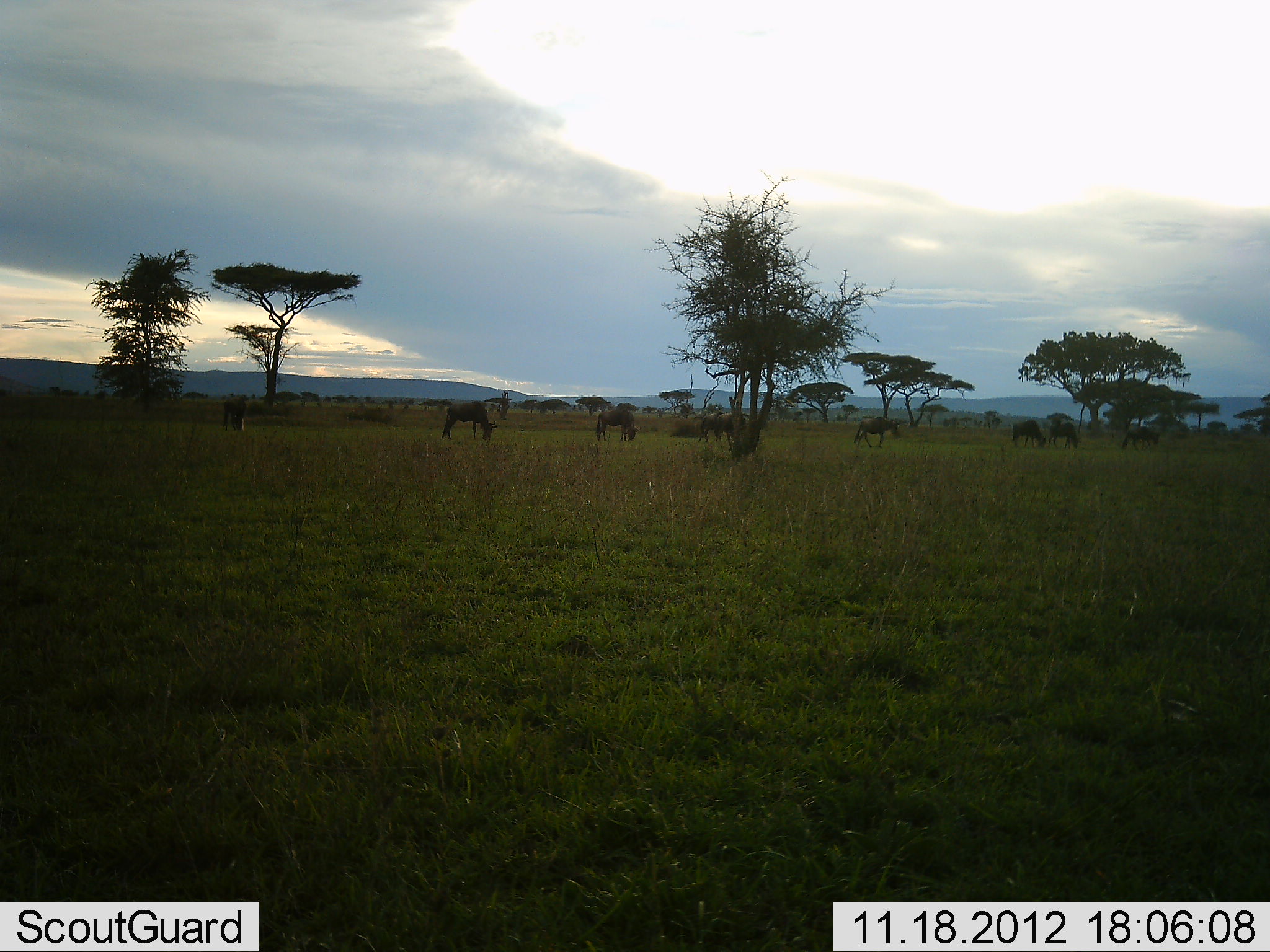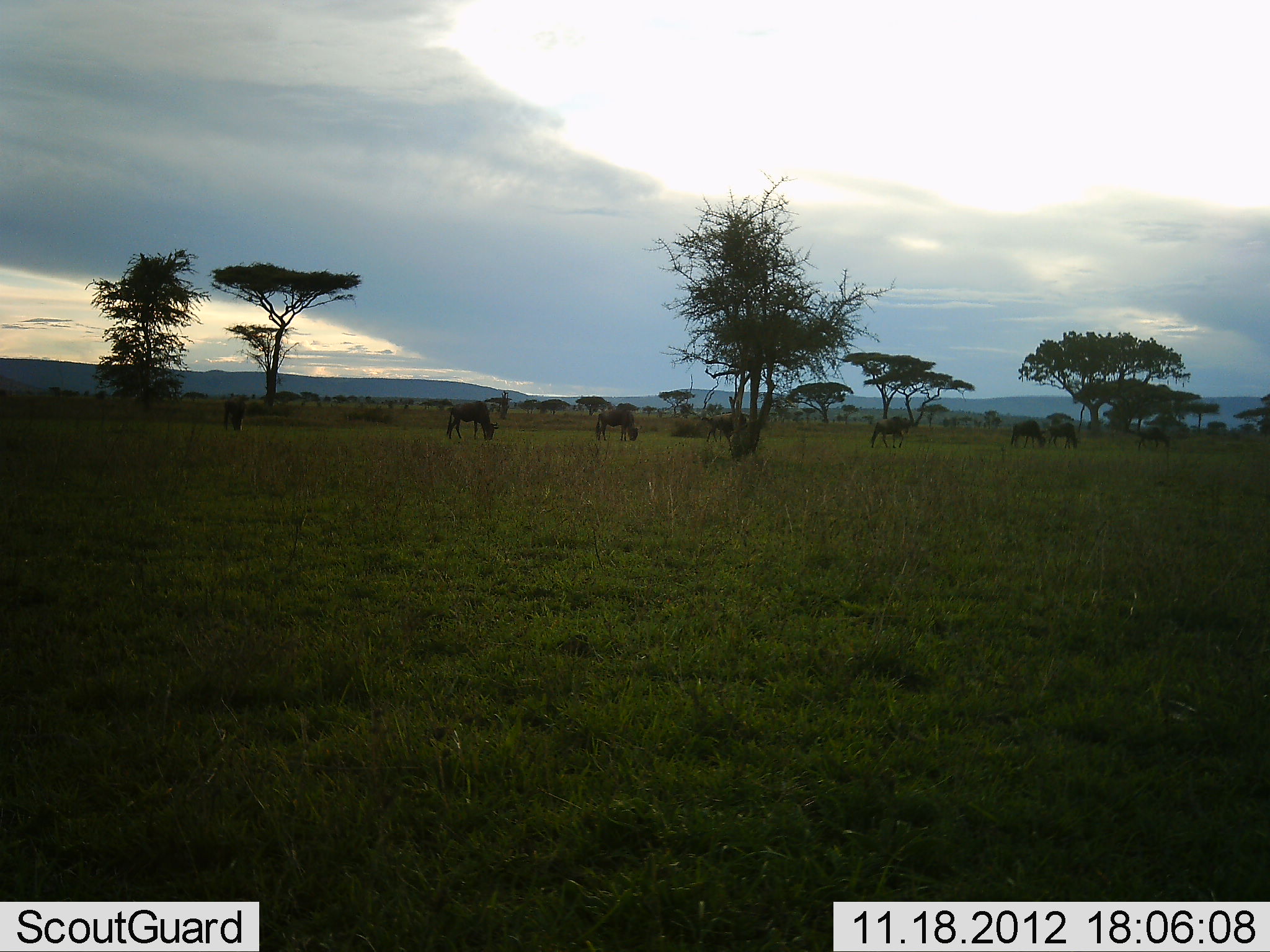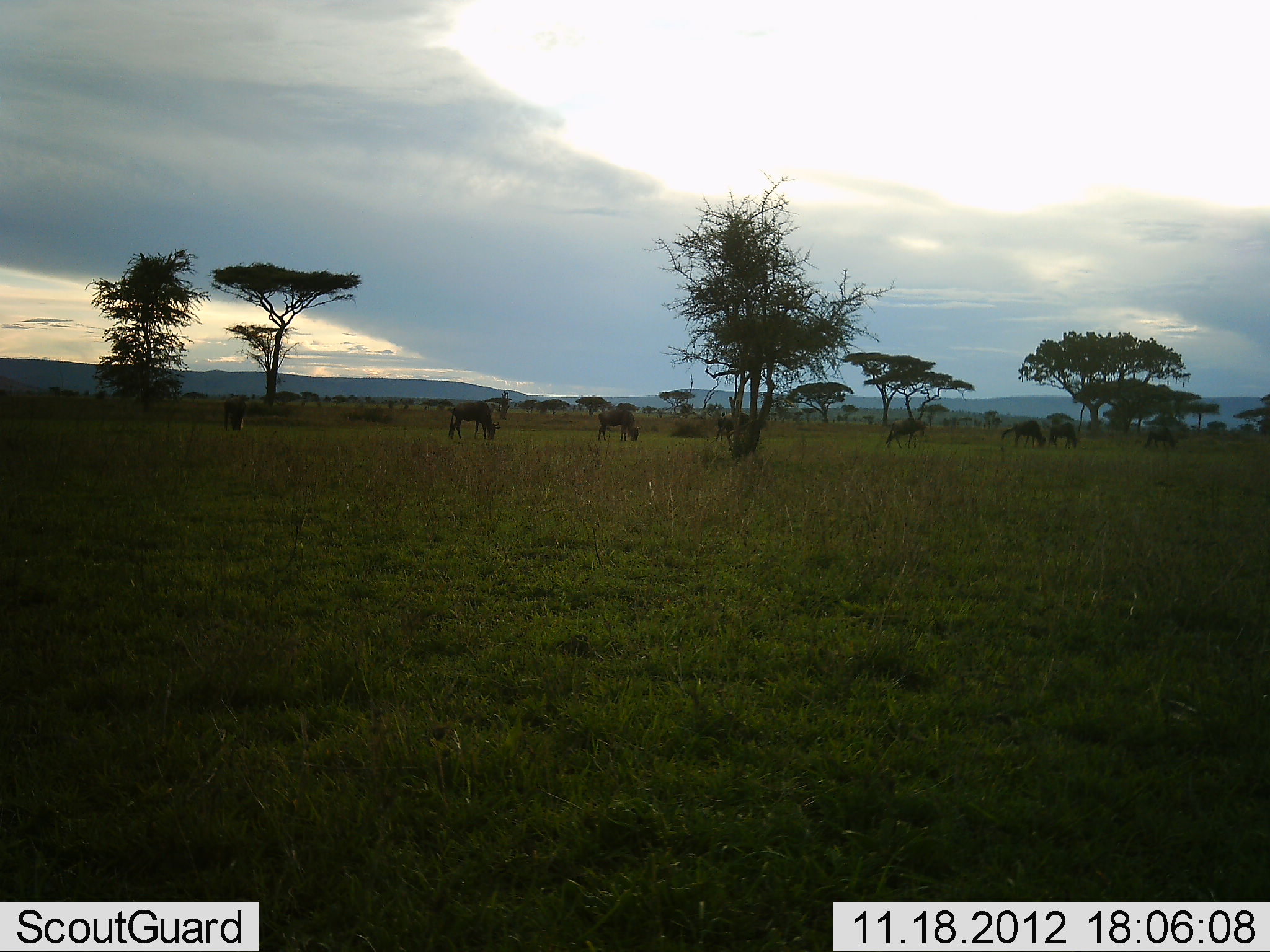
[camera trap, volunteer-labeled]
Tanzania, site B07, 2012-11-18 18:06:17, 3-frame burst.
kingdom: Animalia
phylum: Chordata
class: Mammalia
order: Artiodactyla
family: Bovidae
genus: Connochaetes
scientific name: Connochaetes taurinus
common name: blue wildebeest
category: wildebeest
Wildebeest (blue wildebeest) (Connochaetes taurinus), count 8. Behavior (volunteer vote fractions): standing 45%, resting 0%, moving 36%, interacting 0%. Young present (vote fraction): 0%. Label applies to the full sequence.